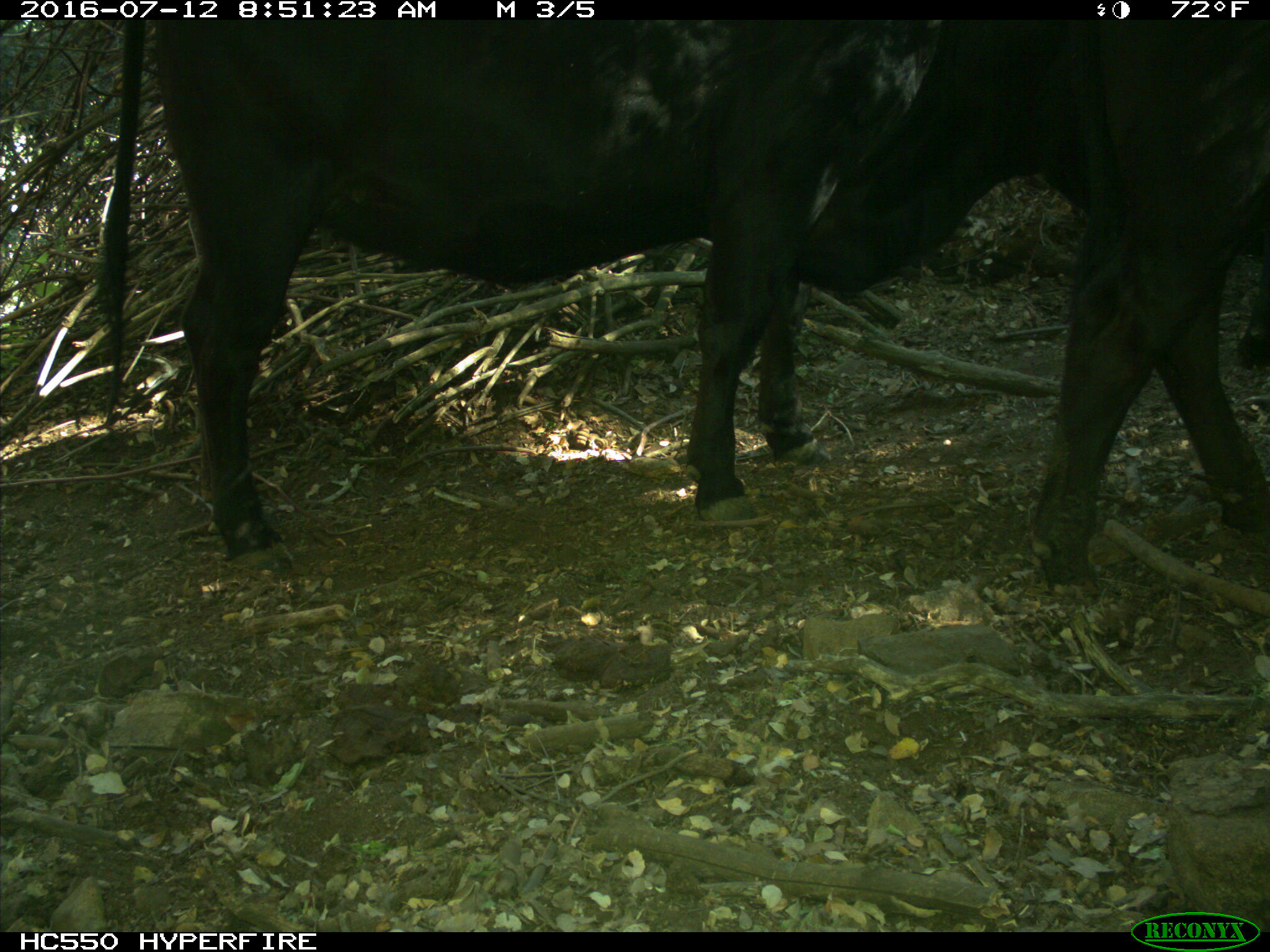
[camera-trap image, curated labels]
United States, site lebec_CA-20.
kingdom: Animalia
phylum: Chordata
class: Mammalia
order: Artiodactyla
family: Bovidae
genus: Bos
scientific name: Bos taurus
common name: domestic cow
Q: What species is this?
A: Bos taurus (domestic cow).